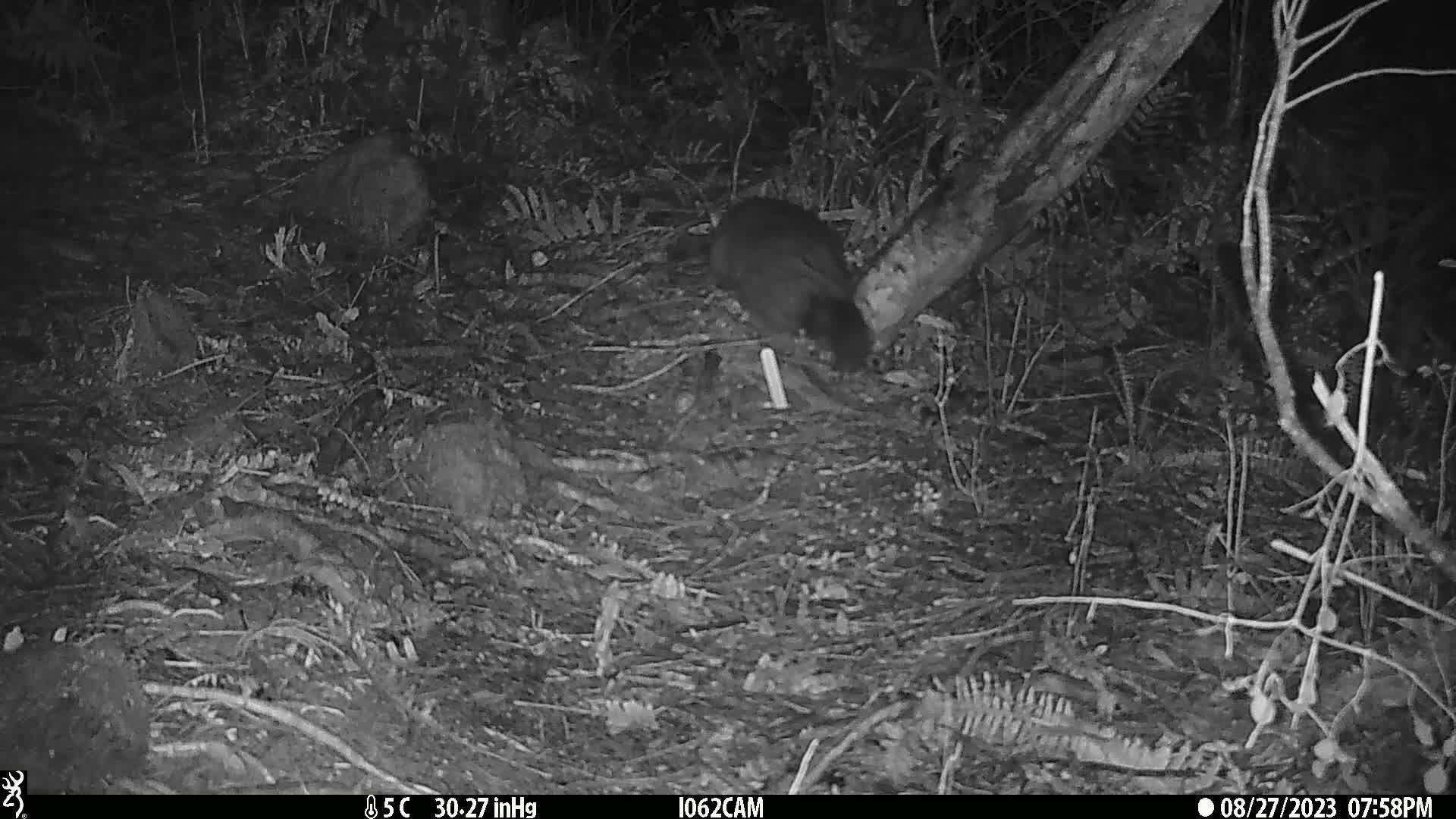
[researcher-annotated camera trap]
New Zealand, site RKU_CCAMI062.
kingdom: Animalia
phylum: Chordata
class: Mammalia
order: Diprotodontia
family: Phalangeridae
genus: Trichosurus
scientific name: Trichosurus vulpecula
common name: common brushtail possum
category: possum